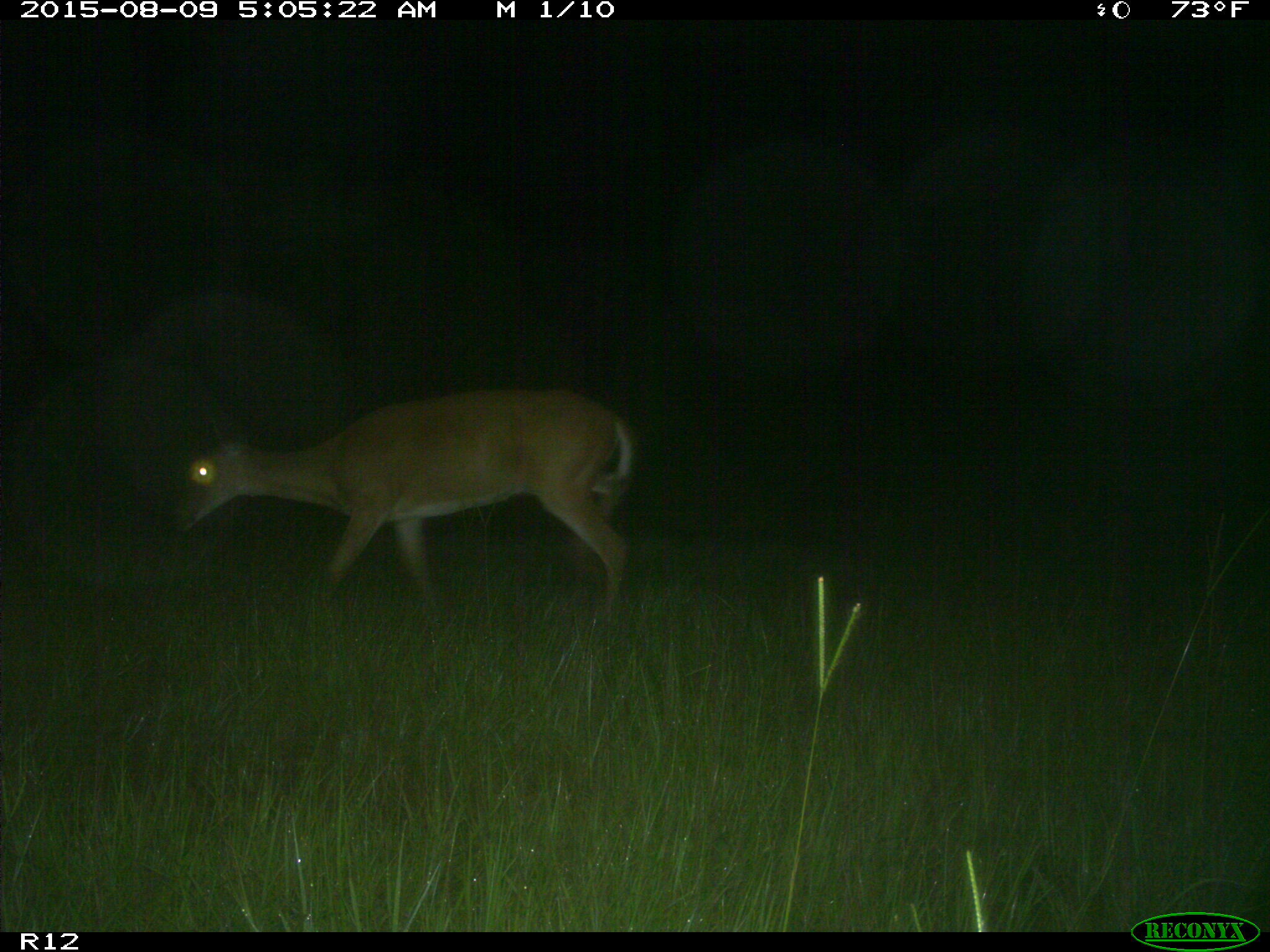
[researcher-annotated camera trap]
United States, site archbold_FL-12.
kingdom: Animalia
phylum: Chordata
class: Mammalia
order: Artiodactyla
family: Cervidae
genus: Odocoileus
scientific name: Odocoileus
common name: deer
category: unidentified deer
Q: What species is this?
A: Unidentified deer (deer) (Odocoileus).